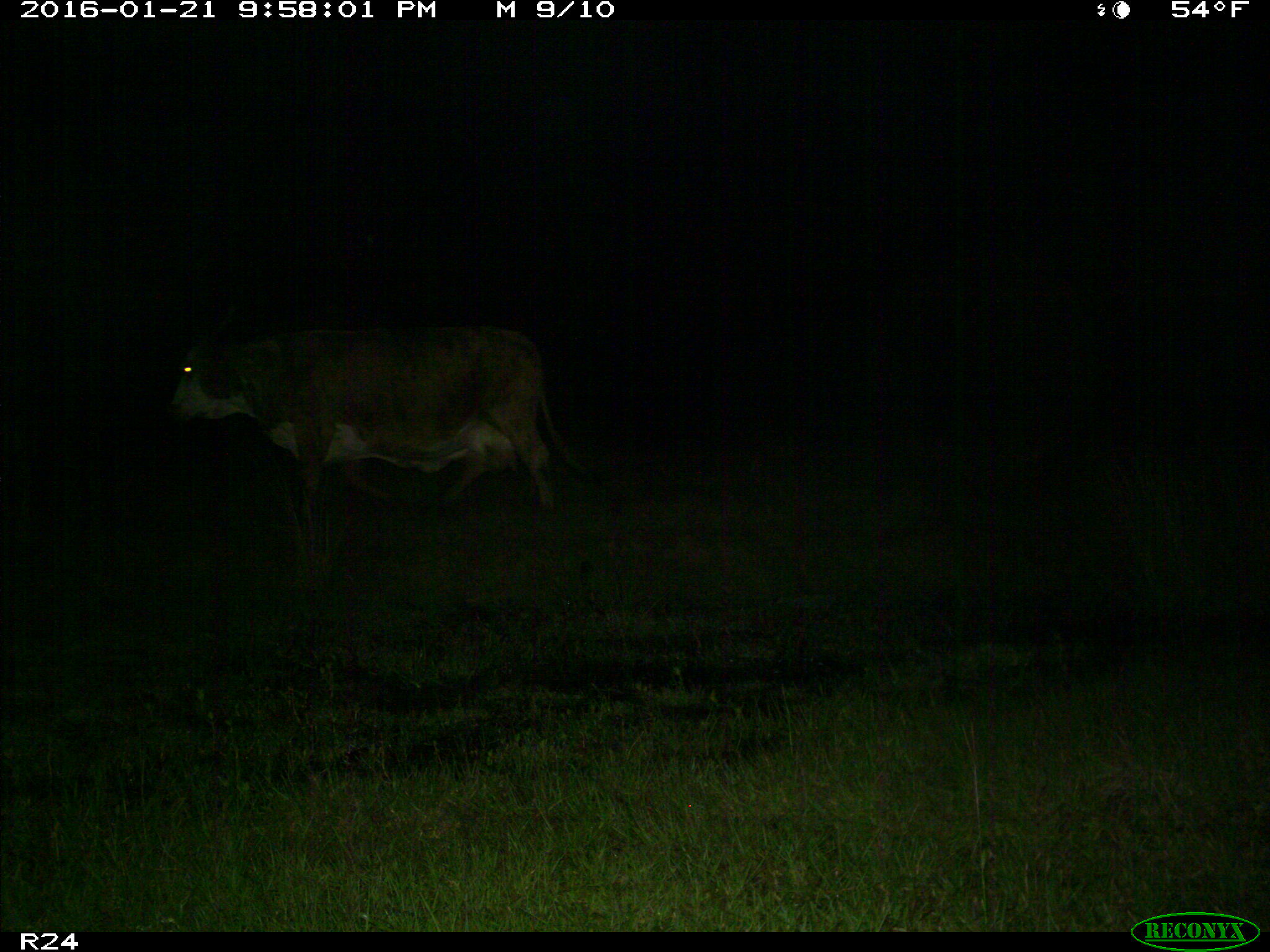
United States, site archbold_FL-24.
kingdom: Animalia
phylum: Chordata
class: Mammalia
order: Artiodactyla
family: Bovidae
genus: Bos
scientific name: Bos taurus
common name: domestic cow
Bos taurus (domestic cow).